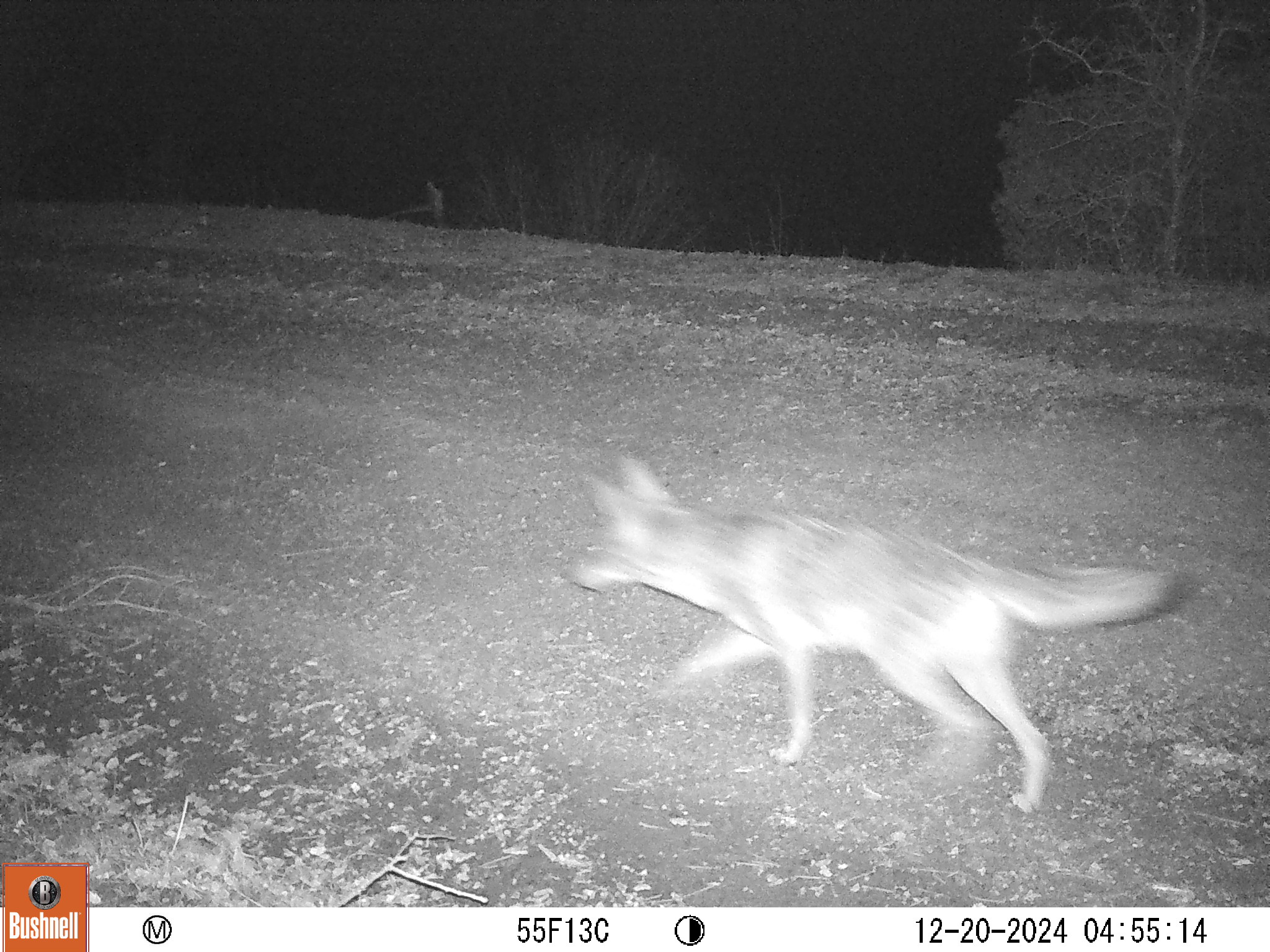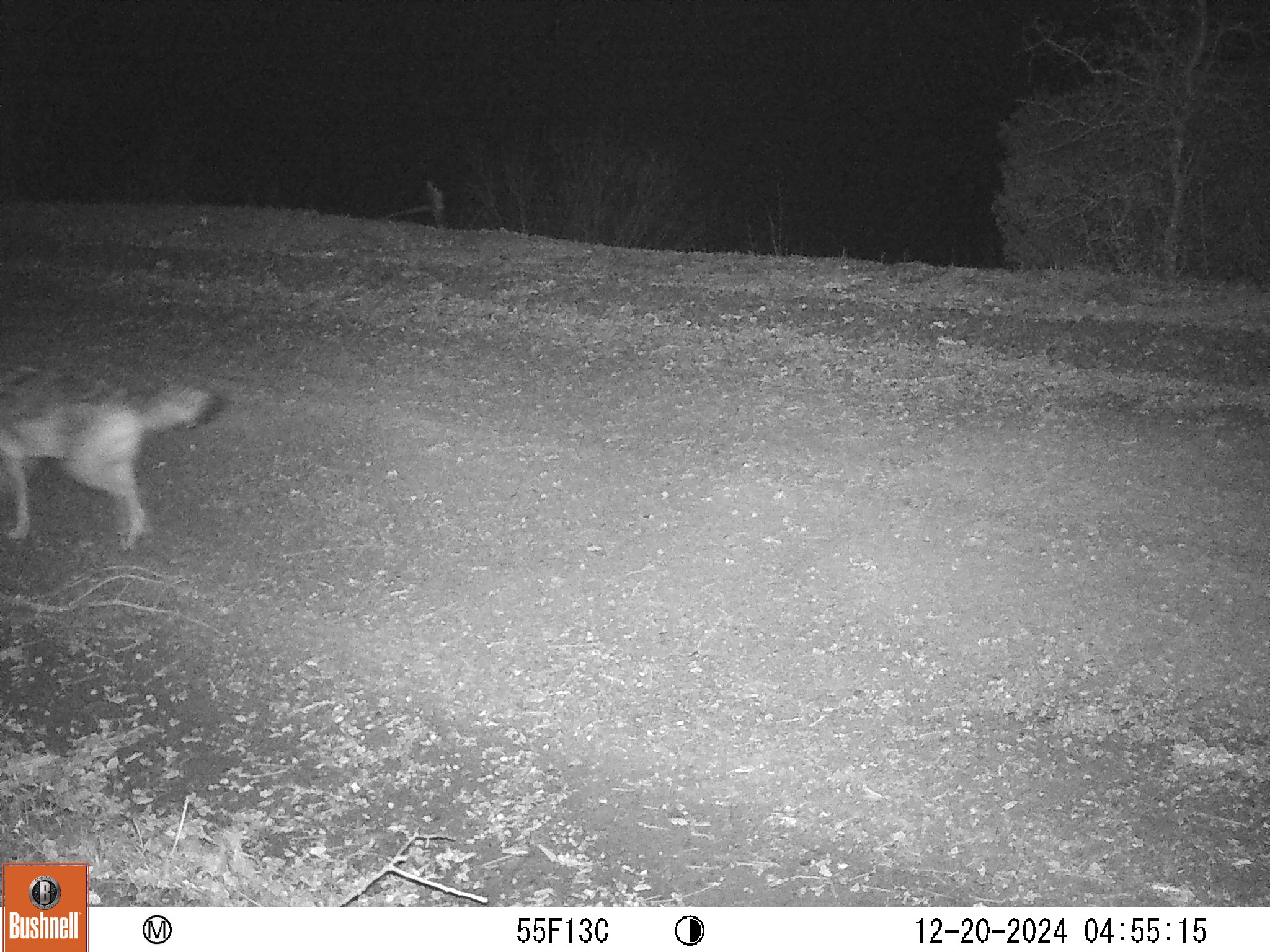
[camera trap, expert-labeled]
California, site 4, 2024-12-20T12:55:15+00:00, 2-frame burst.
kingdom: Animalia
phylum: Chordata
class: Mammalia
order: Carnivora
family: Canidae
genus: Canis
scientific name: Canis latrans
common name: coyote